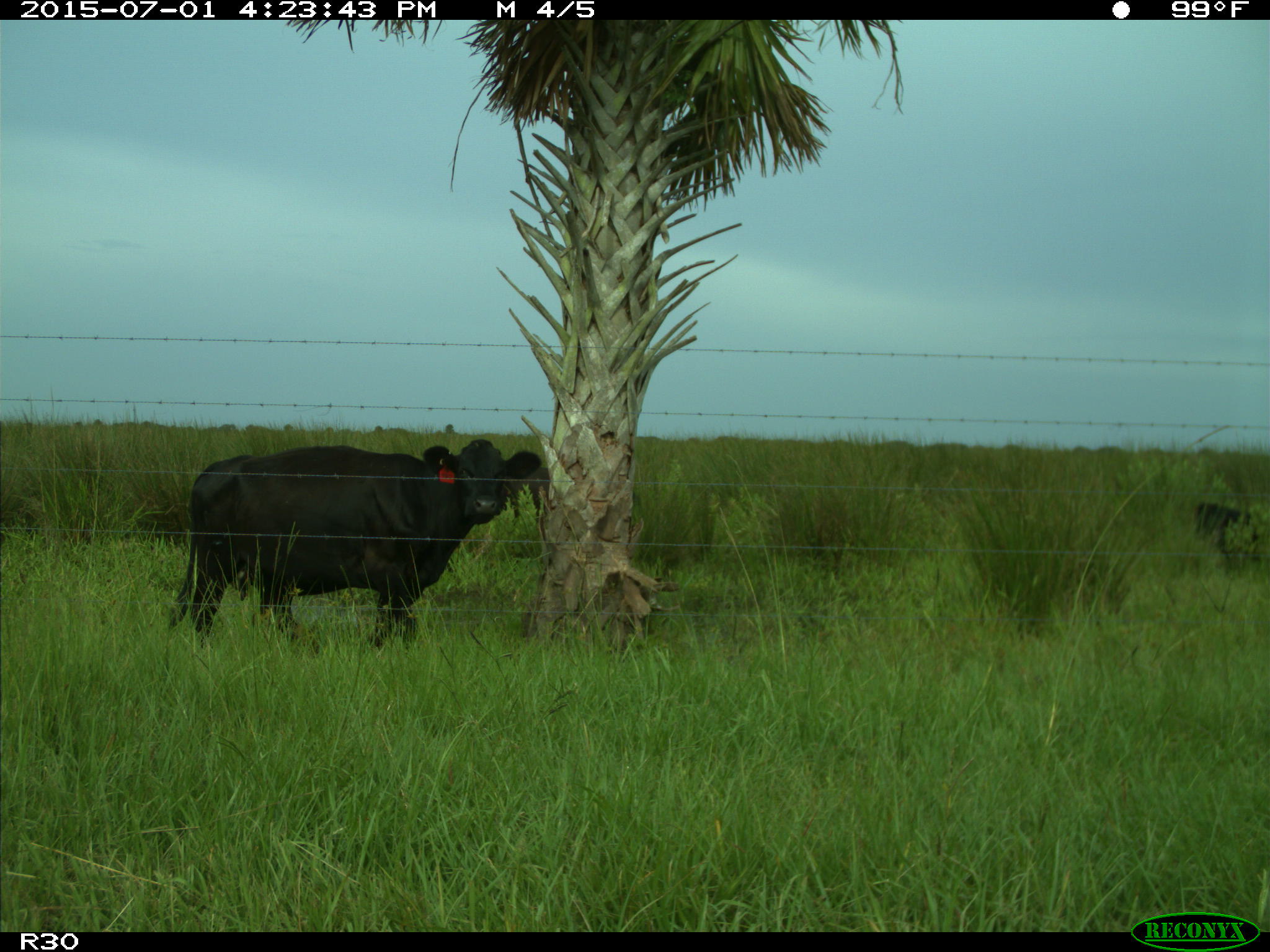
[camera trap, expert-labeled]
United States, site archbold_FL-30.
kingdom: Animalia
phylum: Chordata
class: Mammalia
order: Artiodactyla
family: Bovidae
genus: Bos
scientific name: Bos taurus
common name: domestic cow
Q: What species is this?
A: Bos taurus (domestic cow).